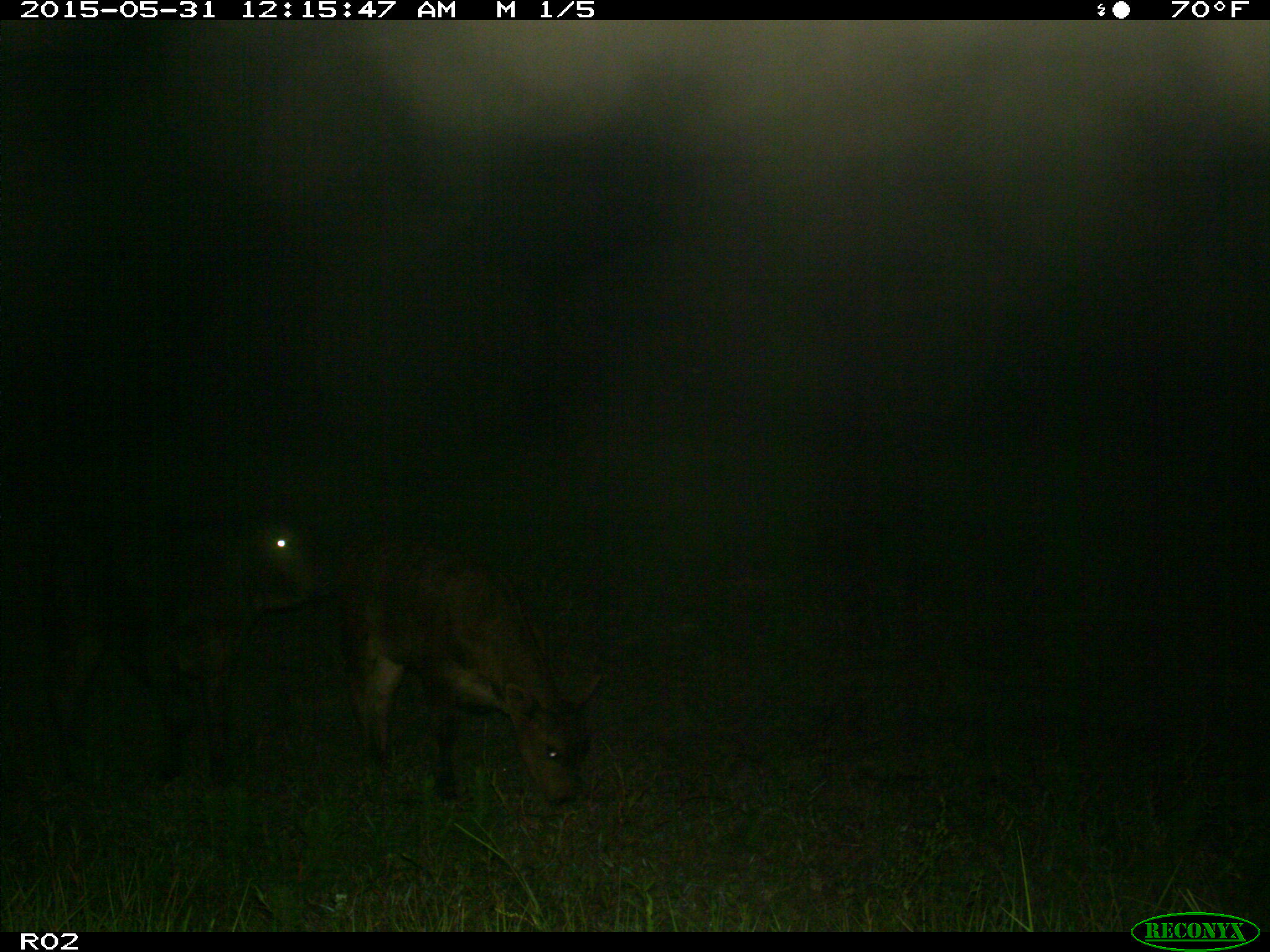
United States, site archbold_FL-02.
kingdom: Animalia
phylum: Chordata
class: Mammalia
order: Artiodactyla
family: Bovidae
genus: Bos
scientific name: Bos taurus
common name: domestic cow